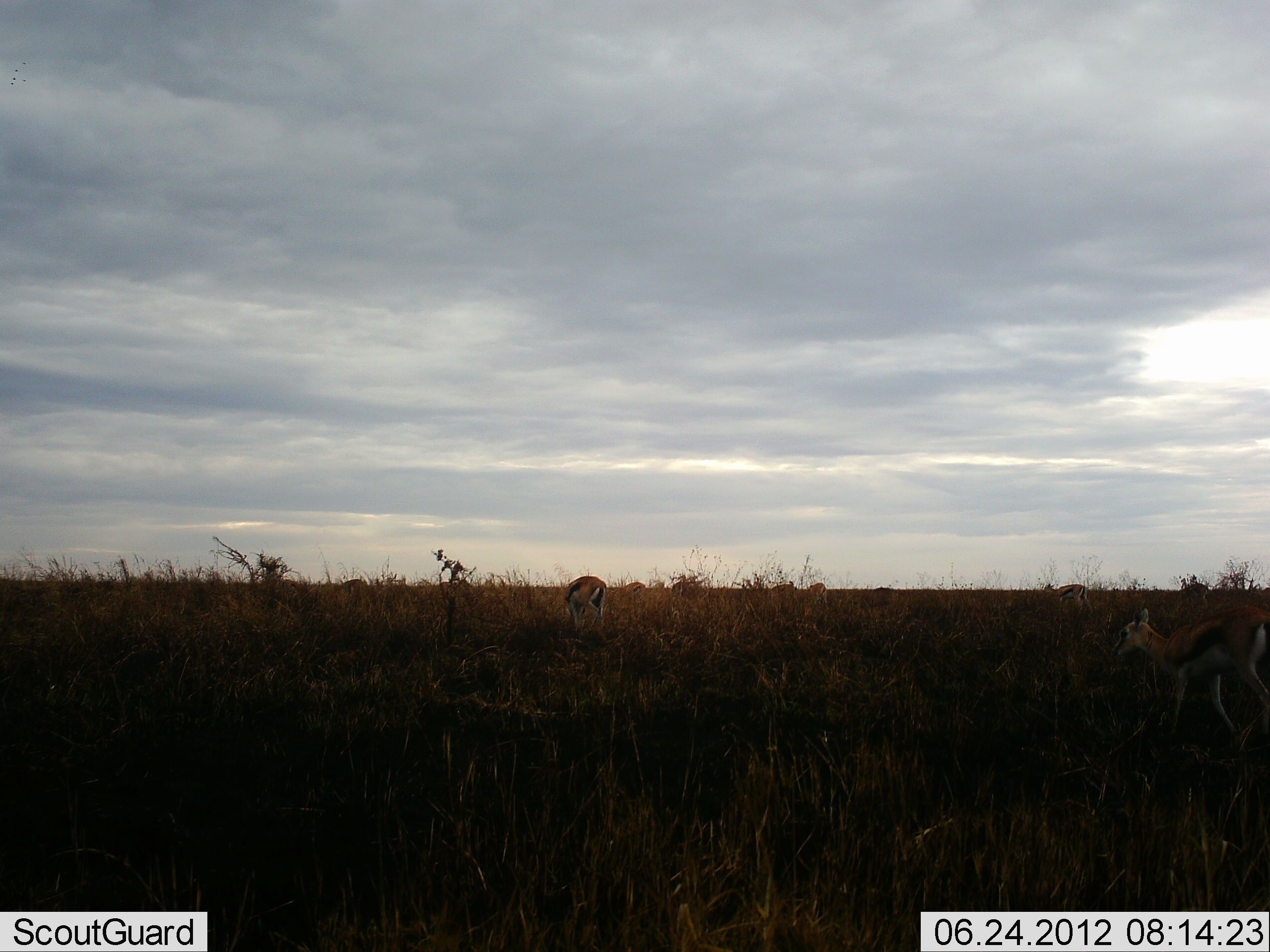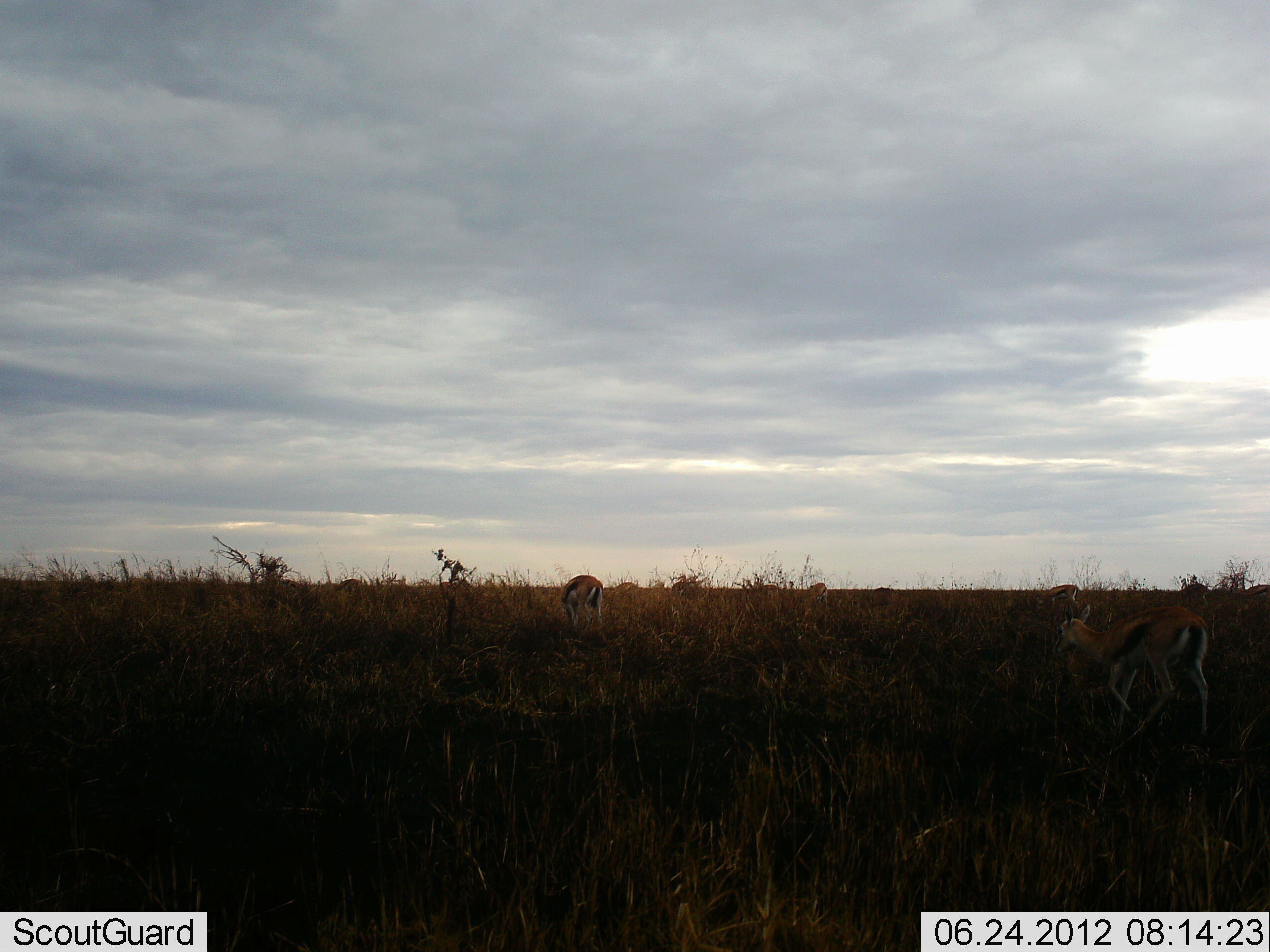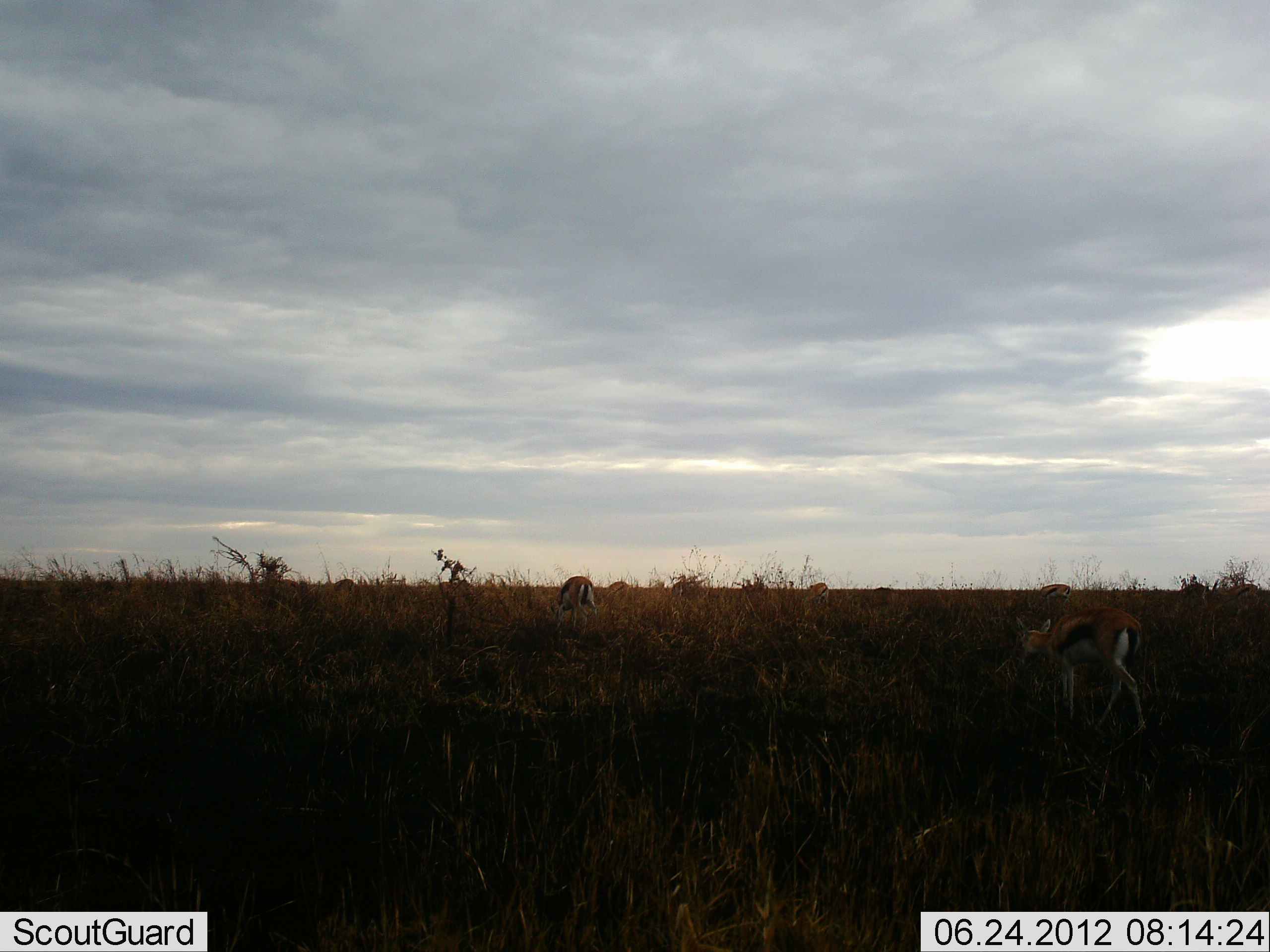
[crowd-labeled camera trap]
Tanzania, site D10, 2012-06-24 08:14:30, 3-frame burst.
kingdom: Animalia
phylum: Chordata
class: Mammalia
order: Artiodactyla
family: Bovidae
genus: Eudorcas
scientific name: Eudorcas thomsonii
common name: thomson's gazelle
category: gazellethomsons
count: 5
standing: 20%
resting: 0%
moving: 80%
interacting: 0%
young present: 0%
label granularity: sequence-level